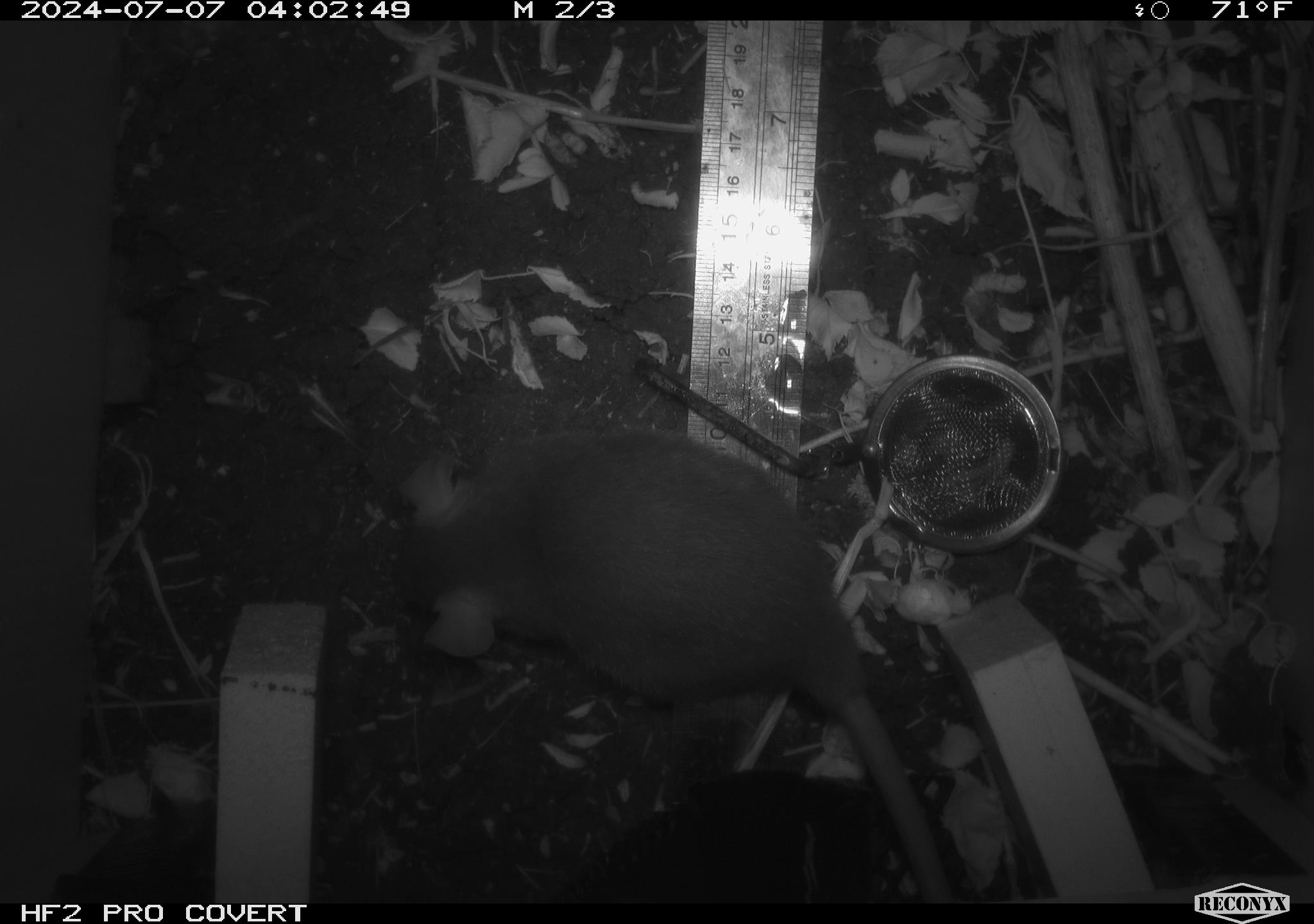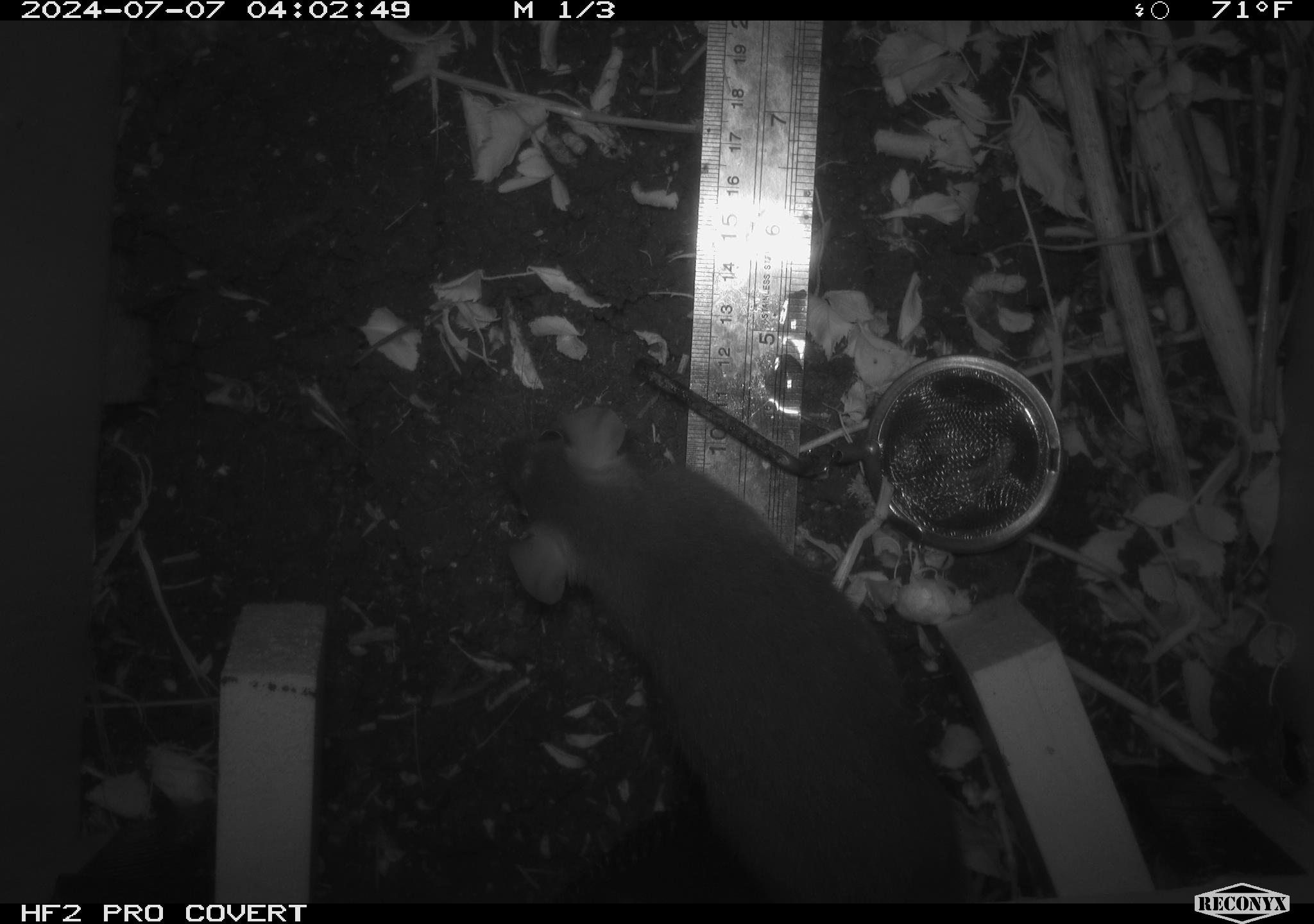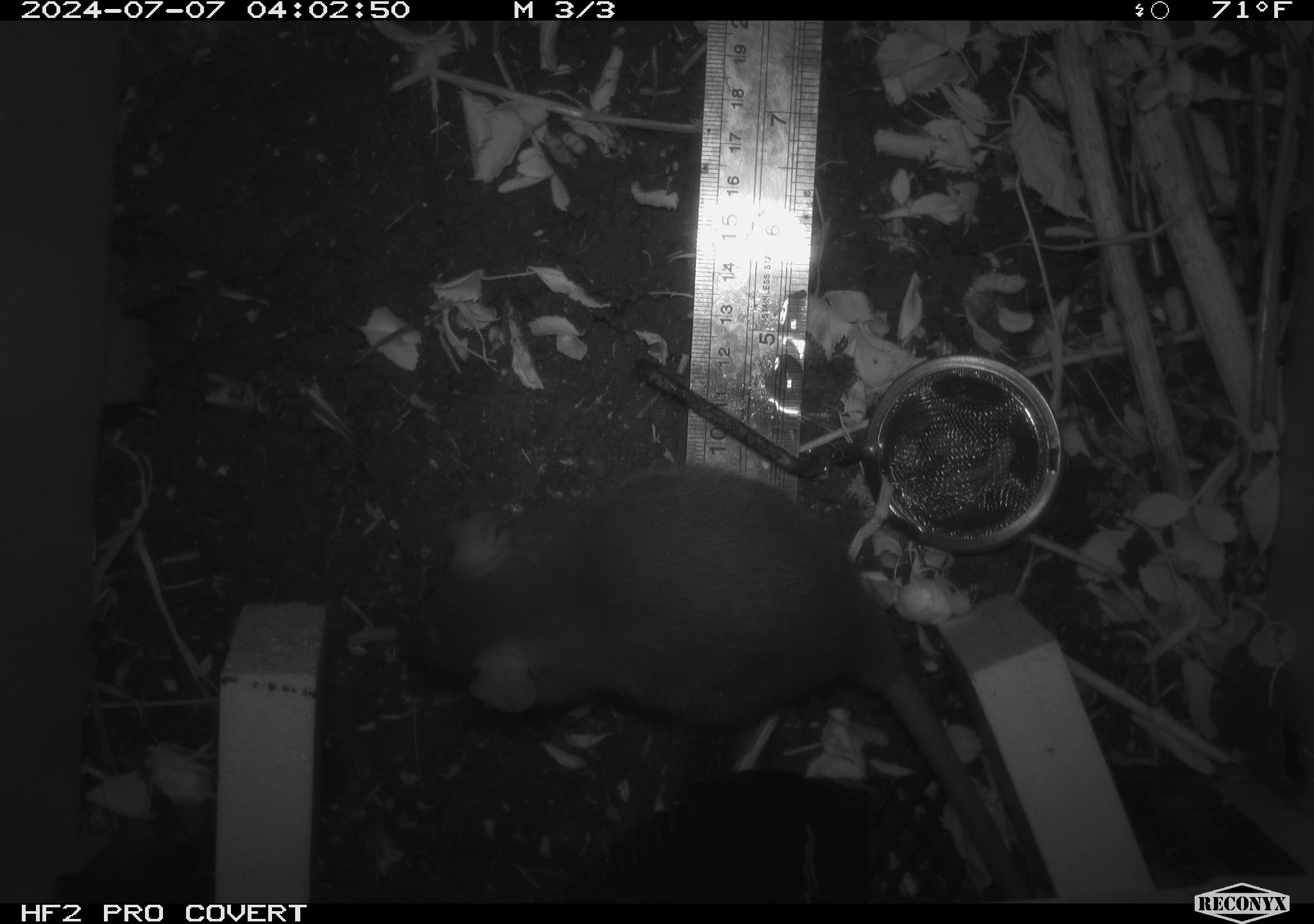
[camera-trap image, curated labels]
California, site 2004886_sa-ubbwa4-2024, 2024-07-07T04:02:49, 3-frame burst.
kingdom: Animalia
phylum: Chordata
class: Mammalia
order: Rodentia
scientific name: Rodentia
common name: woodrat or rat or mouse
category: woodrat or rat or mouse species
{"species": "woodrat or rat or mouse species (woodrat or rat or mouse) (Rodentia)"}